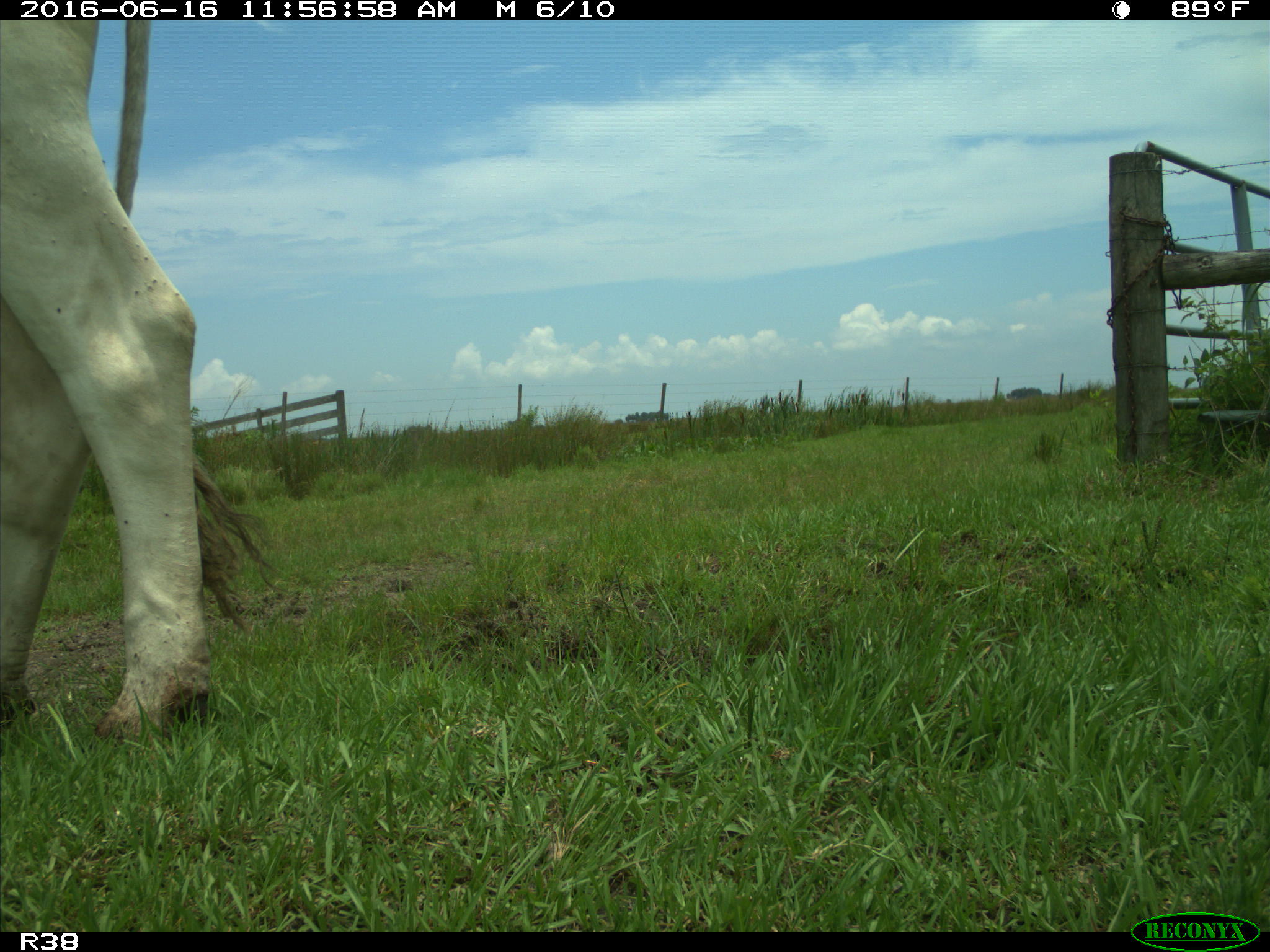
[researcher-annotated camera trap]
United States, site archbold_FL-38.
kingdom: Animalia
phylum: Chordata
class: Mammalia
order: Artiodactyla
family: Bovidae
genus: Bos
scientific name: Bos taurus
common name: domestic cow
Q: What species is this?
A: Bos taurus (domestic cow).